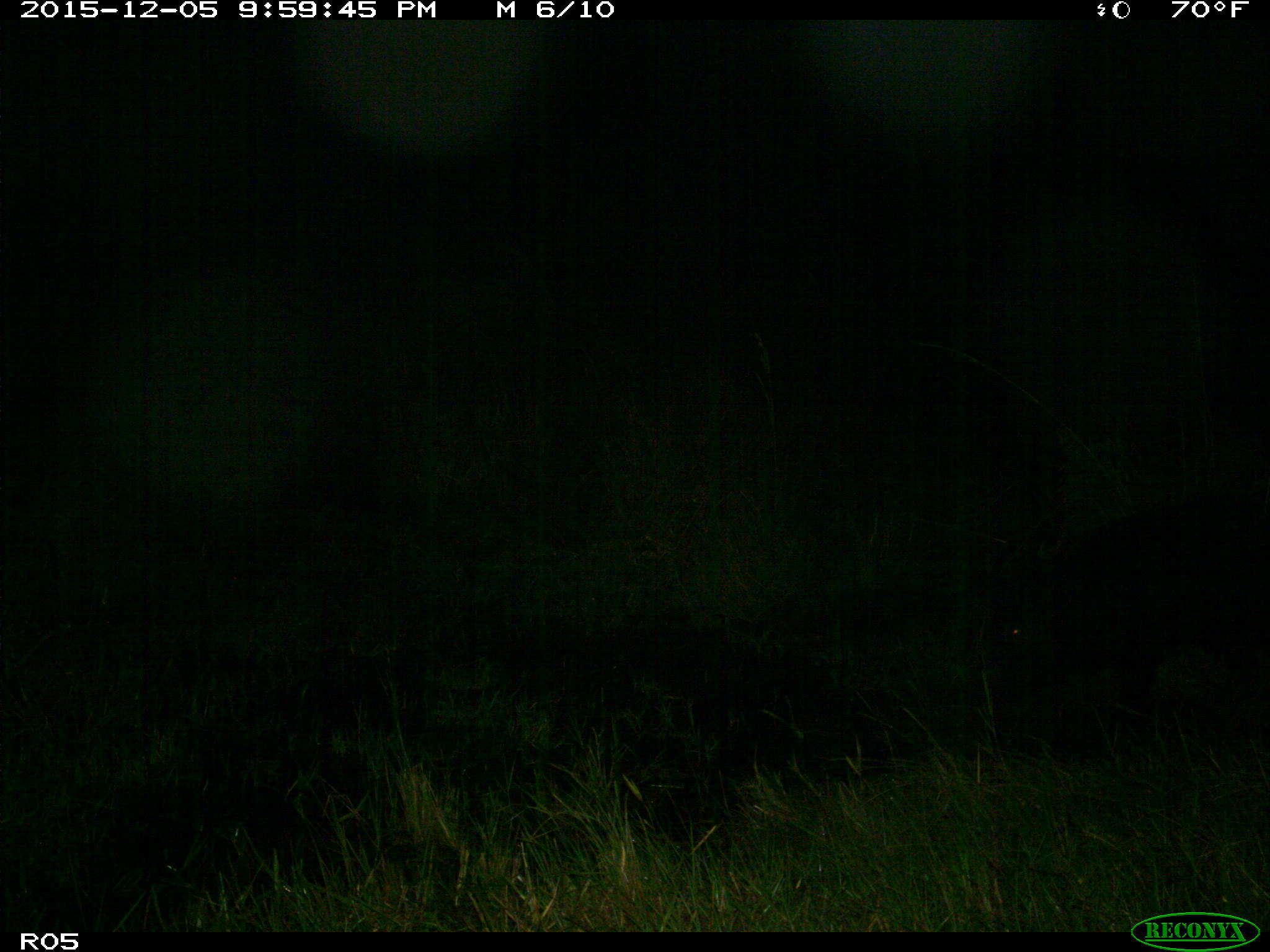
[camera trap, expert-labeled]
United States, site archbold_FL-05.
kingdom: Animalia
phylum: Chordata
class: Mammalia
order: Artiodactyla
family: Suidae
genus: Sus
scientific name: Sus scrofa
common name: wild boar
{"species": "Sus scrofa (wild boar)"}